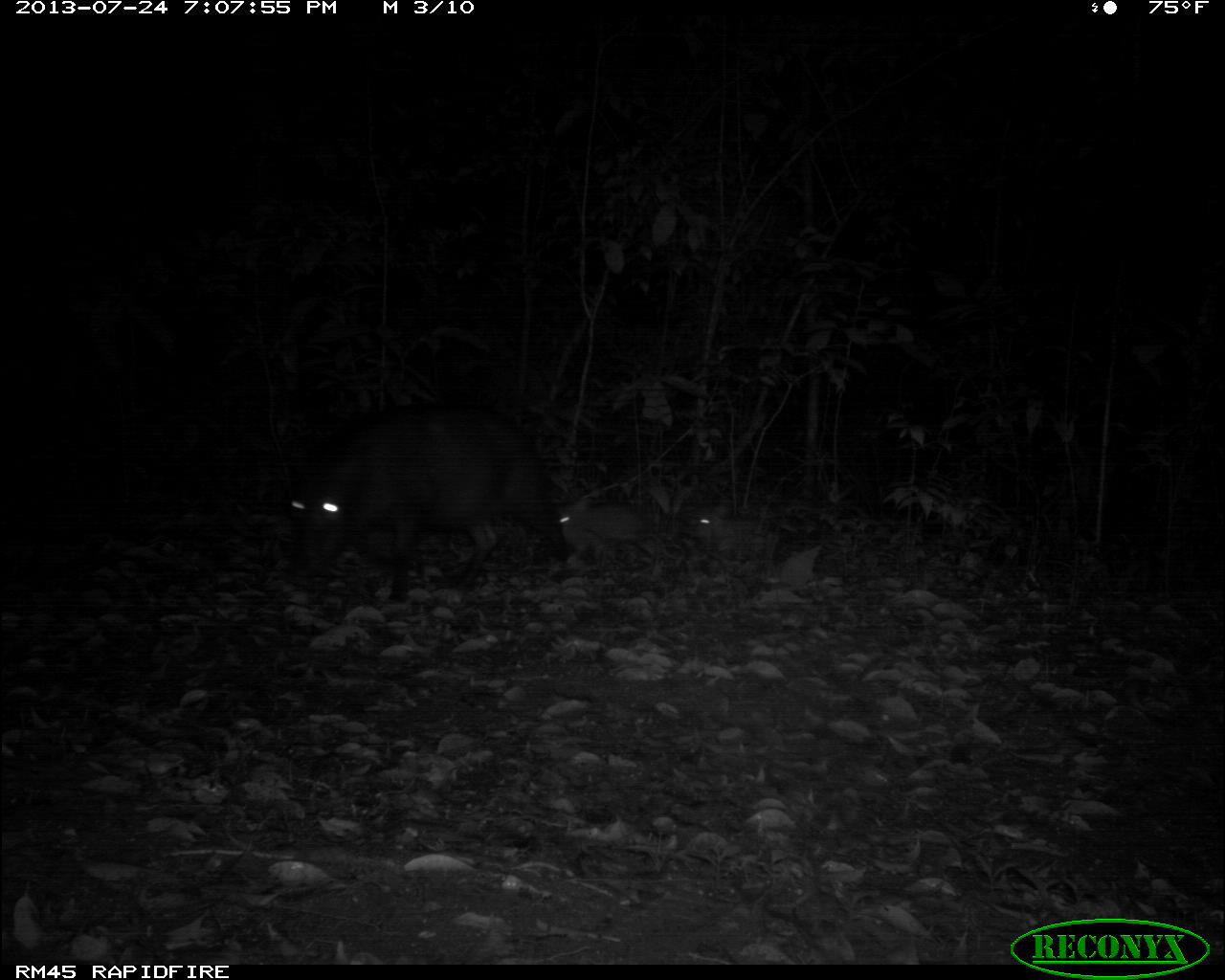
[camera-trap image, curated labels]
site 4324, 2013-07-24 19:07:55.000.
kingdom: Animalia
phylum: Chordata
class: Mammalia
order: Artiodactyla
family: Tayassuidae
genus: Tayassu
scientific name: Tayassu pecari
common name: white-lipped peccary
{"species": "Tayassu pecari (white-lipped peccary)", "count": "4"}